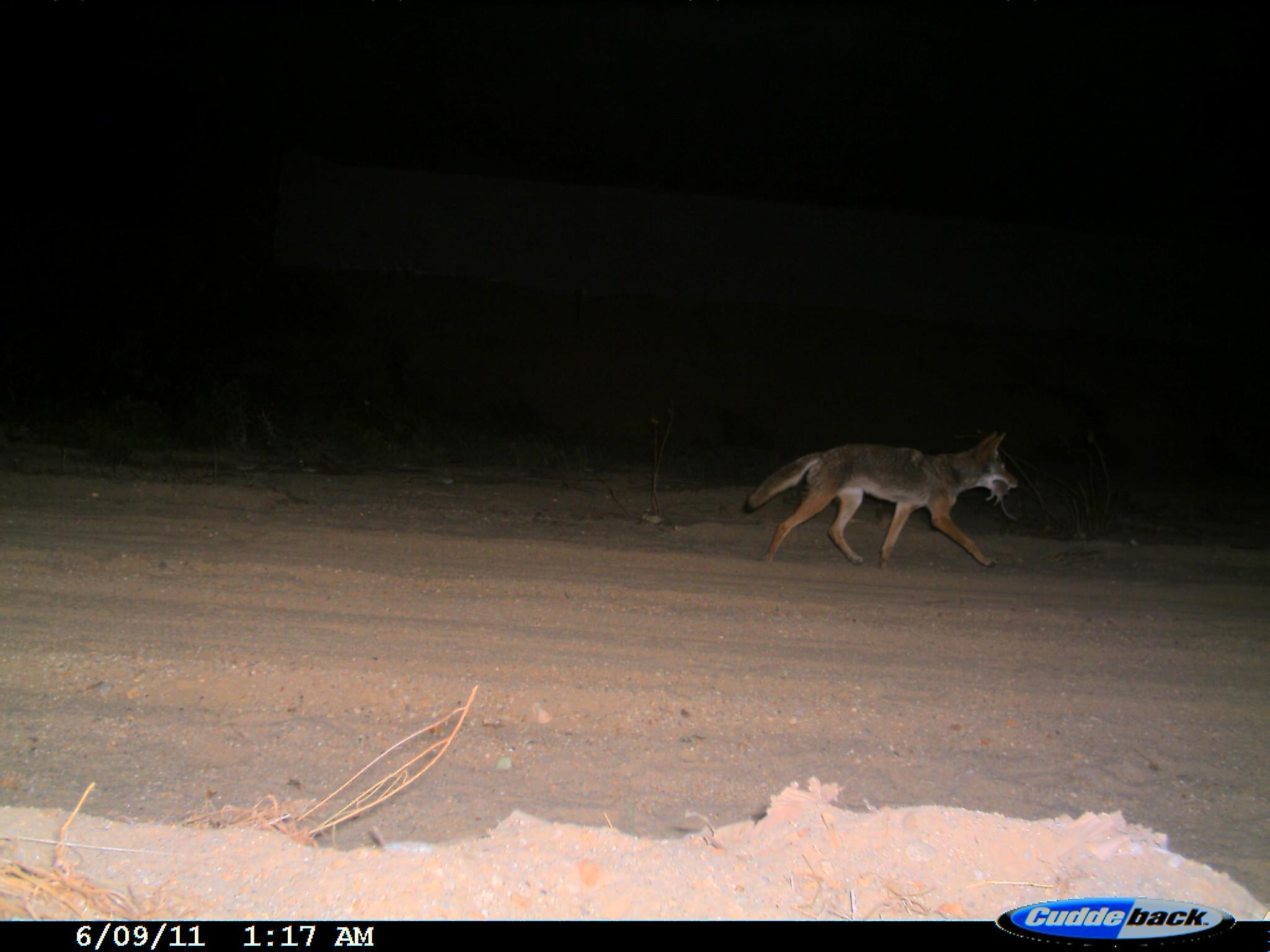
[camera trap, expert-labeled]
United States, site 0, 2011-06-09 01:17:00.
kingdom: Animalia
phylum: Chordata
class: Mammalia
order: Carnivora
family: Canidae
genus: Canis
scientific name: Canis latrans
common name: coyote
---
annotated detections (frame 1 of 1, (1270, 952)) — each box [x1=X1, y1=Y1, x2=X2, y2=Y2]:
coyote: [x1=733, y1=419, x2=1030, y2=579]